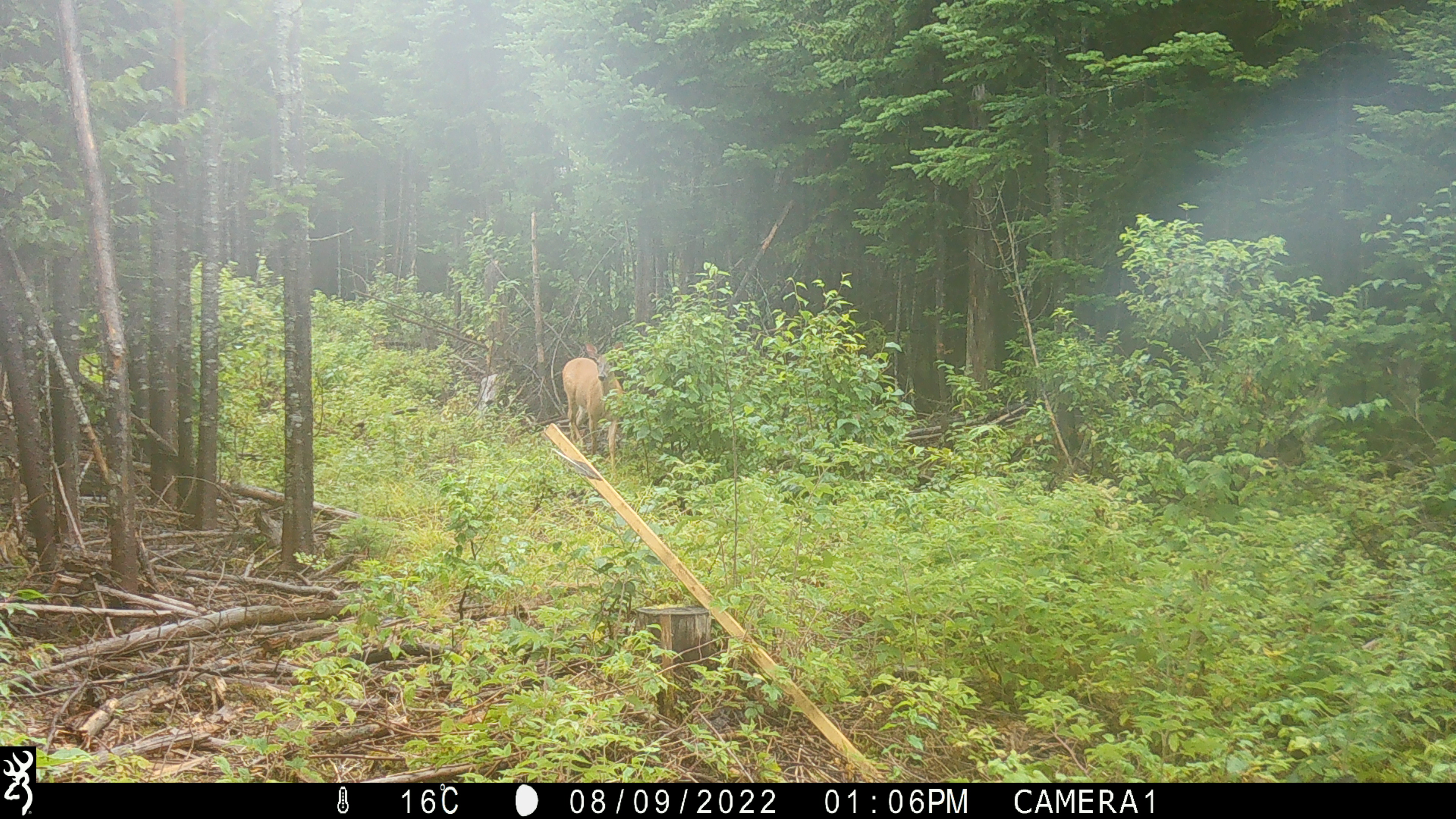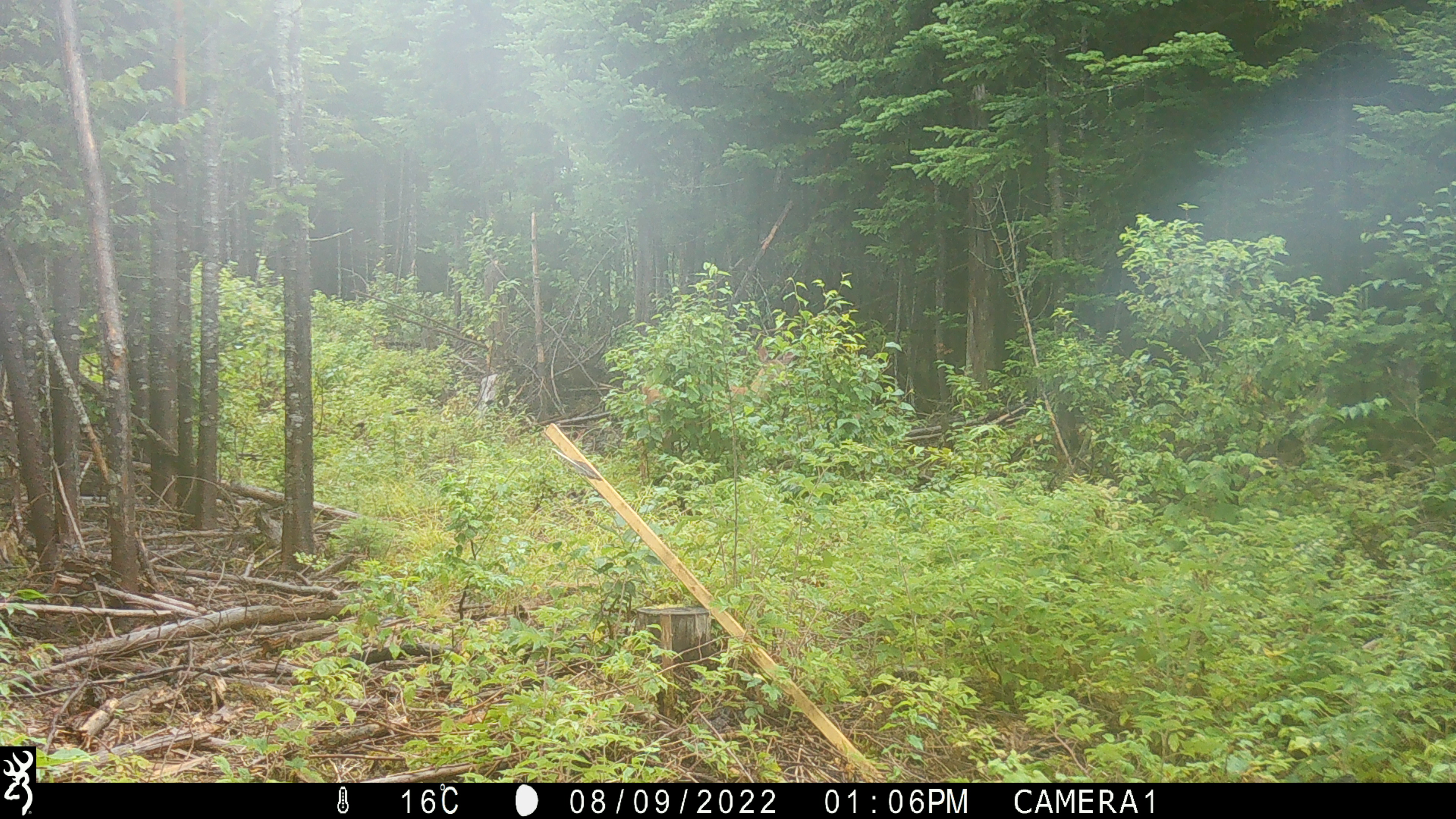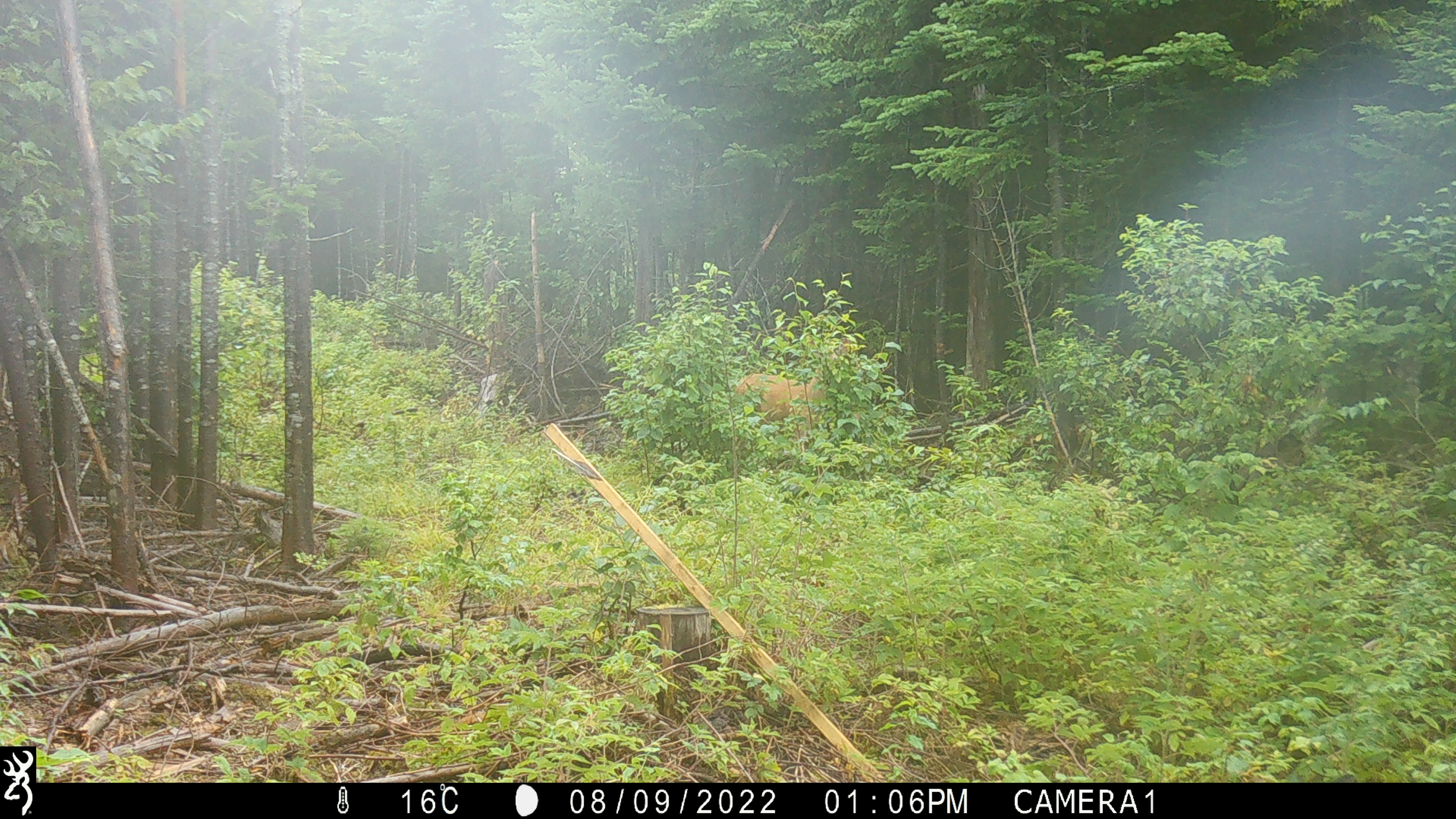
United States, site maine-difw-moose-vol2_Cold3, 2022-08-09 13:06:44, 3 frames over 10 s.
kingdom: Animalia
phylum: Chordata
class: Mammalia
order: Artiodactyla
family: Cervidae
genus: Odocoileus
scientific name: Odocoileus virginianus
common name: white-tailed deer